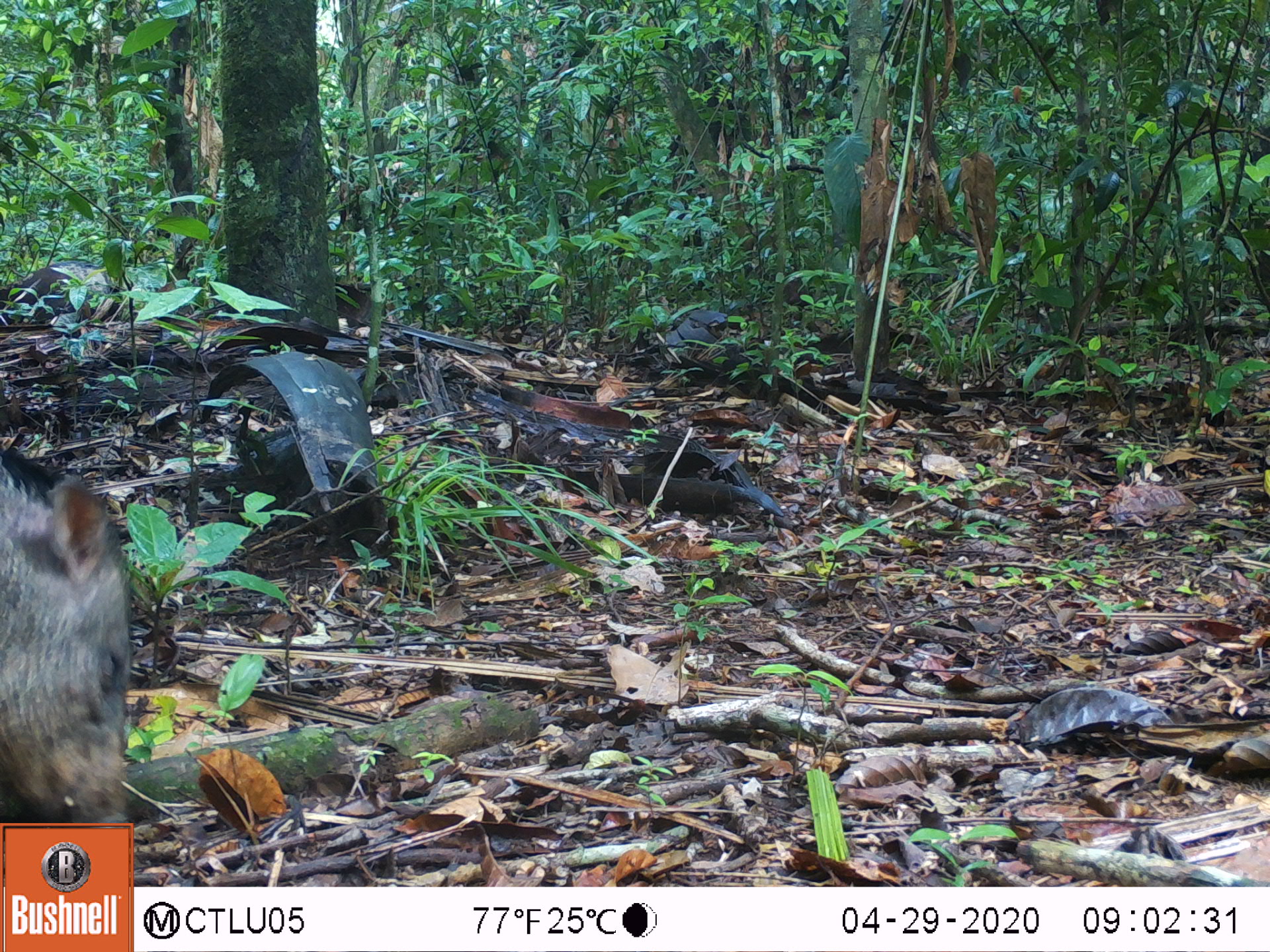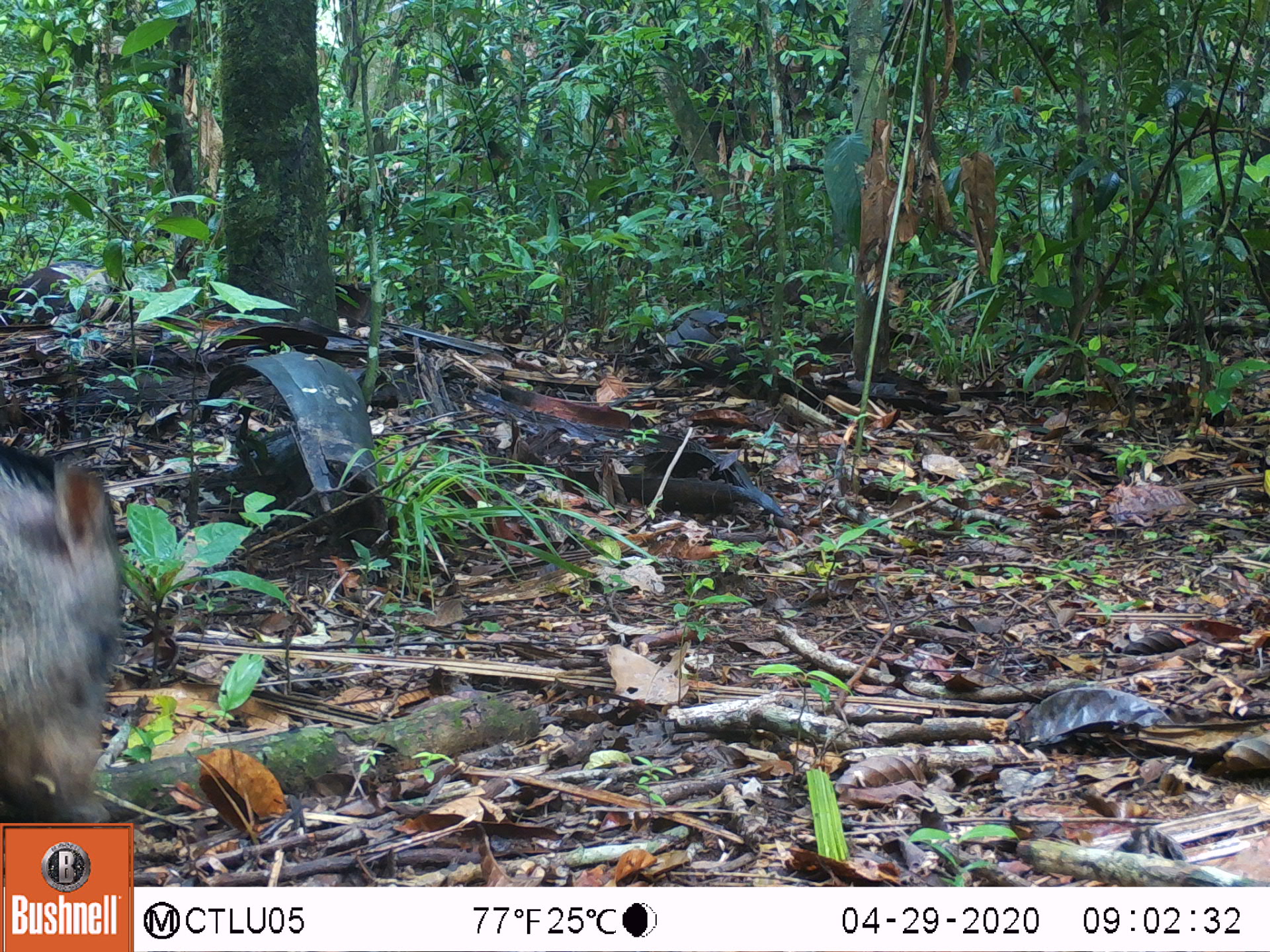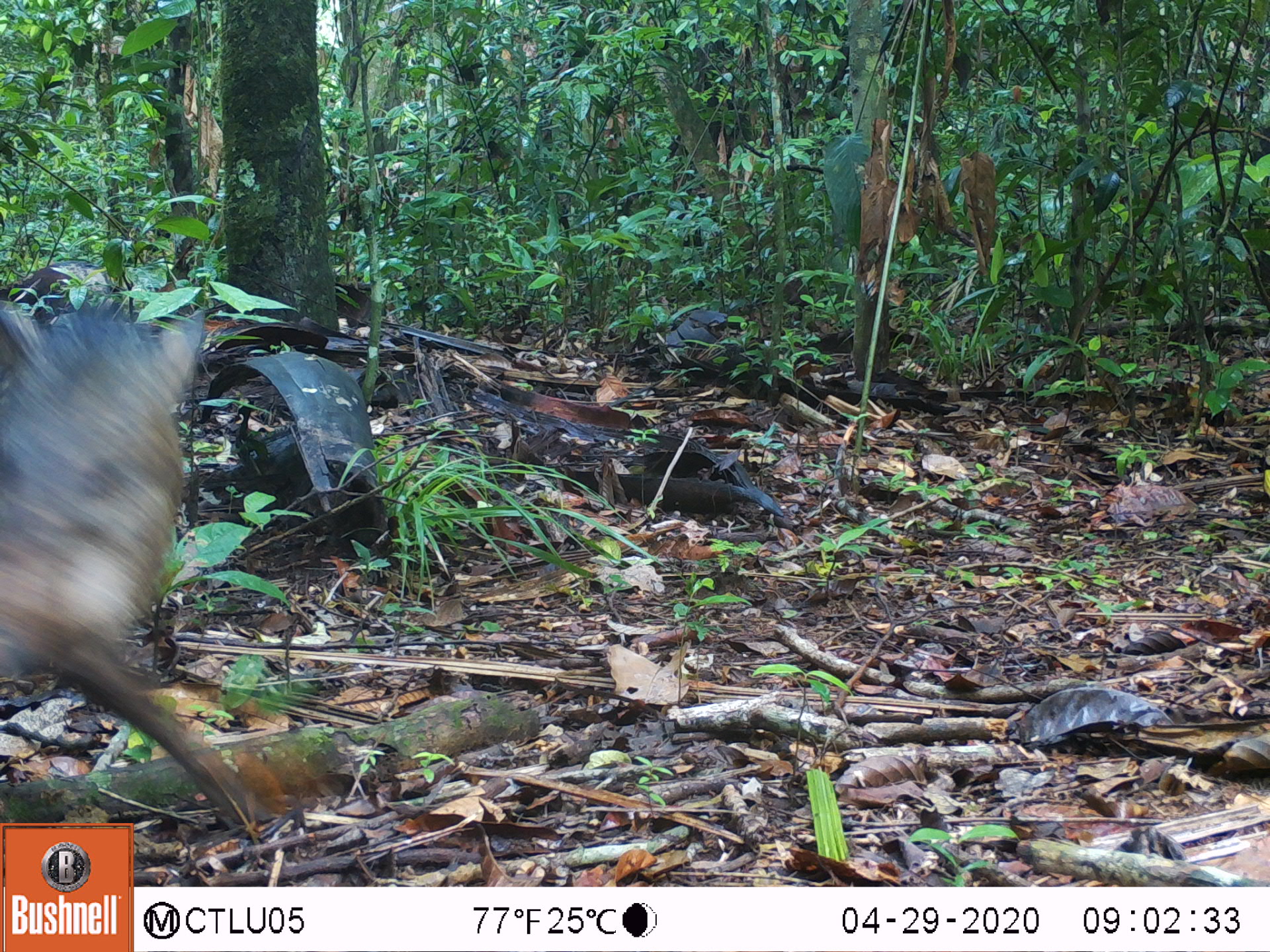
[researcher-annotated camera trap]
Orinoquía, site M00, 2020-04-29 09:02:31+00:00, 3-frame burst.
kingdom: Animalia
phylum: Chordata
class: Mammalia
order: Artiodactyla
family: Tayassuidae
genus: Pecari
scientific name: Pecari tajacu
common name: collared peccary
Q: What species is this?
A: Collared peccary (Pecari tajacu).